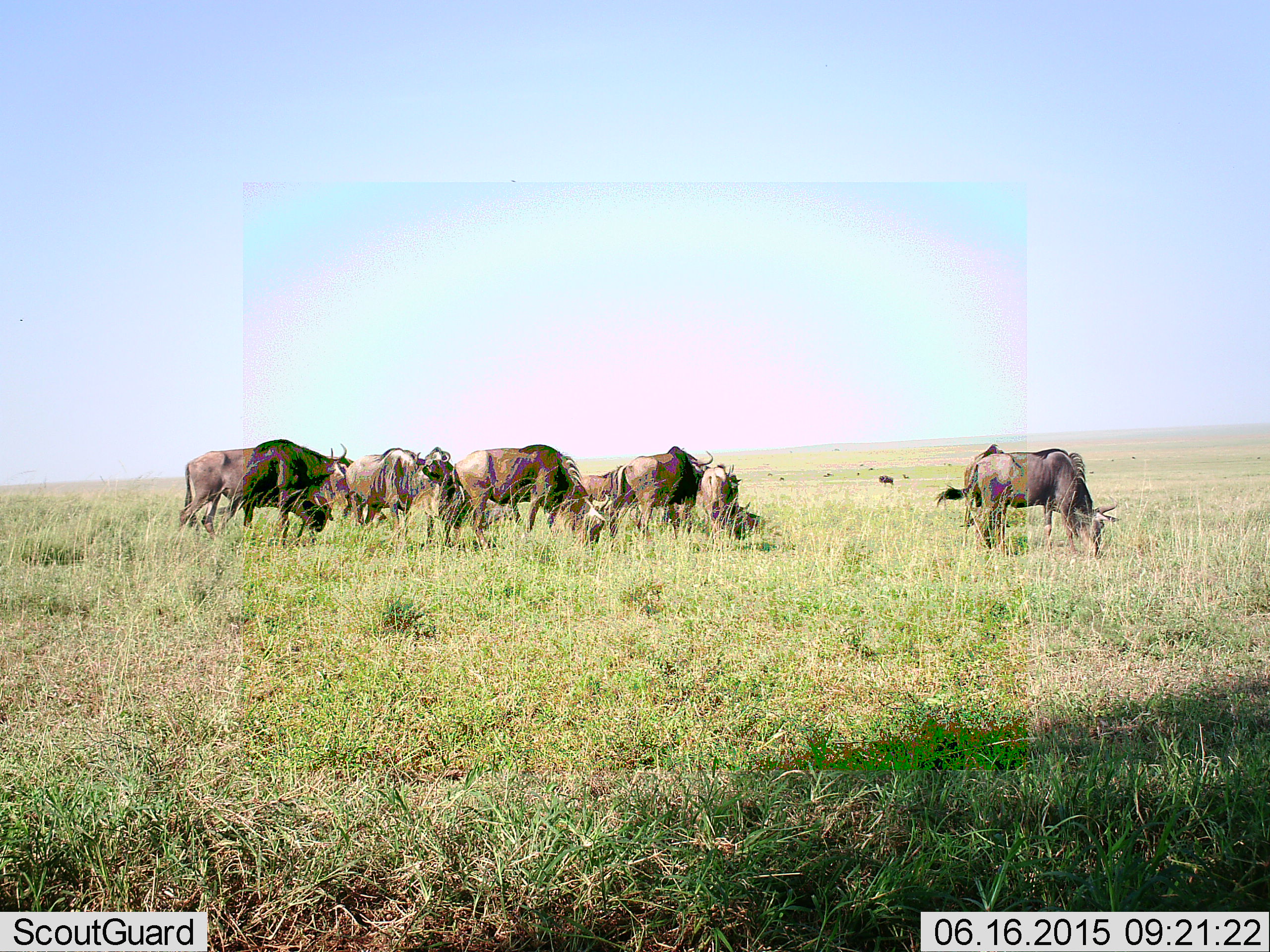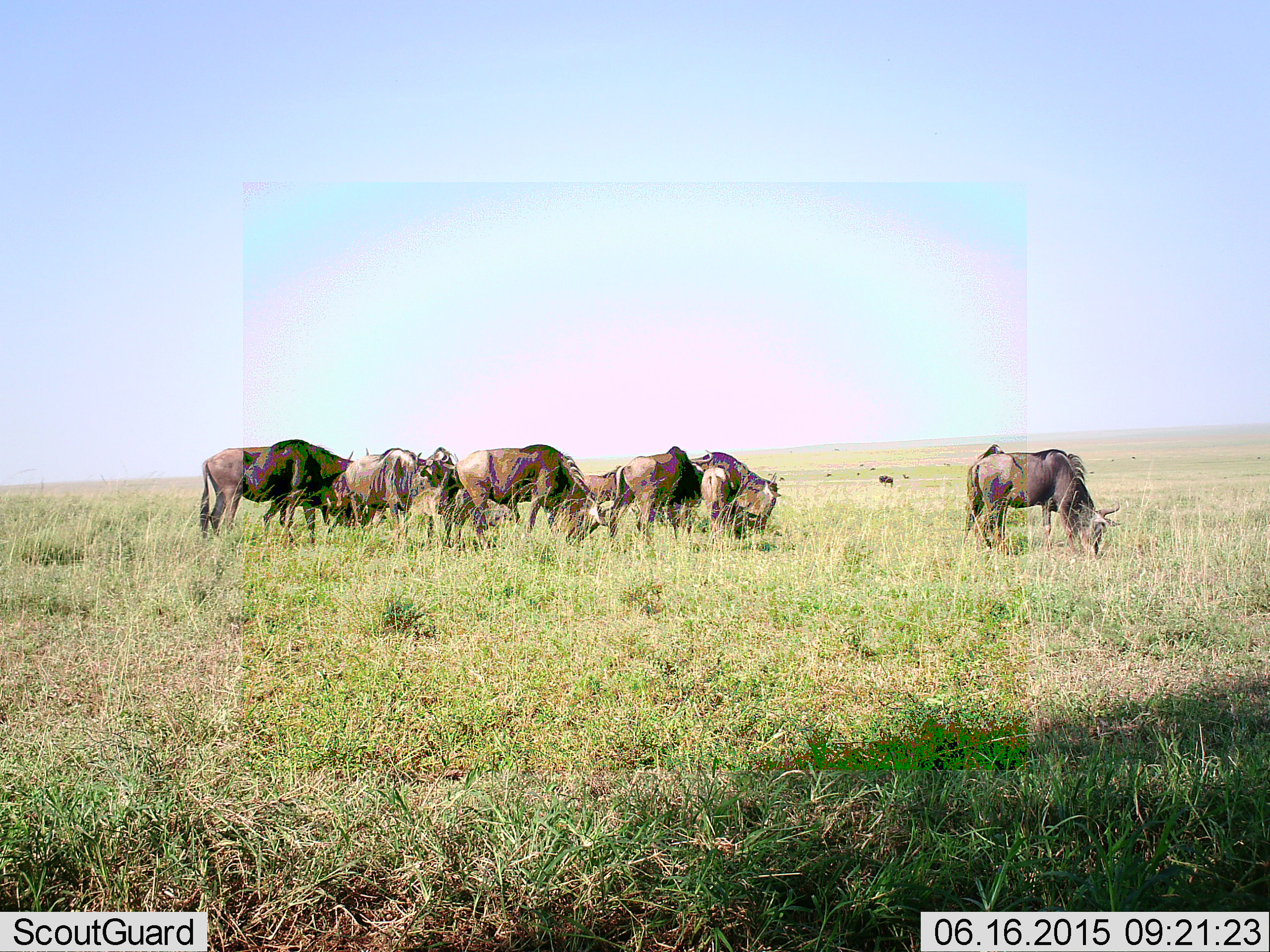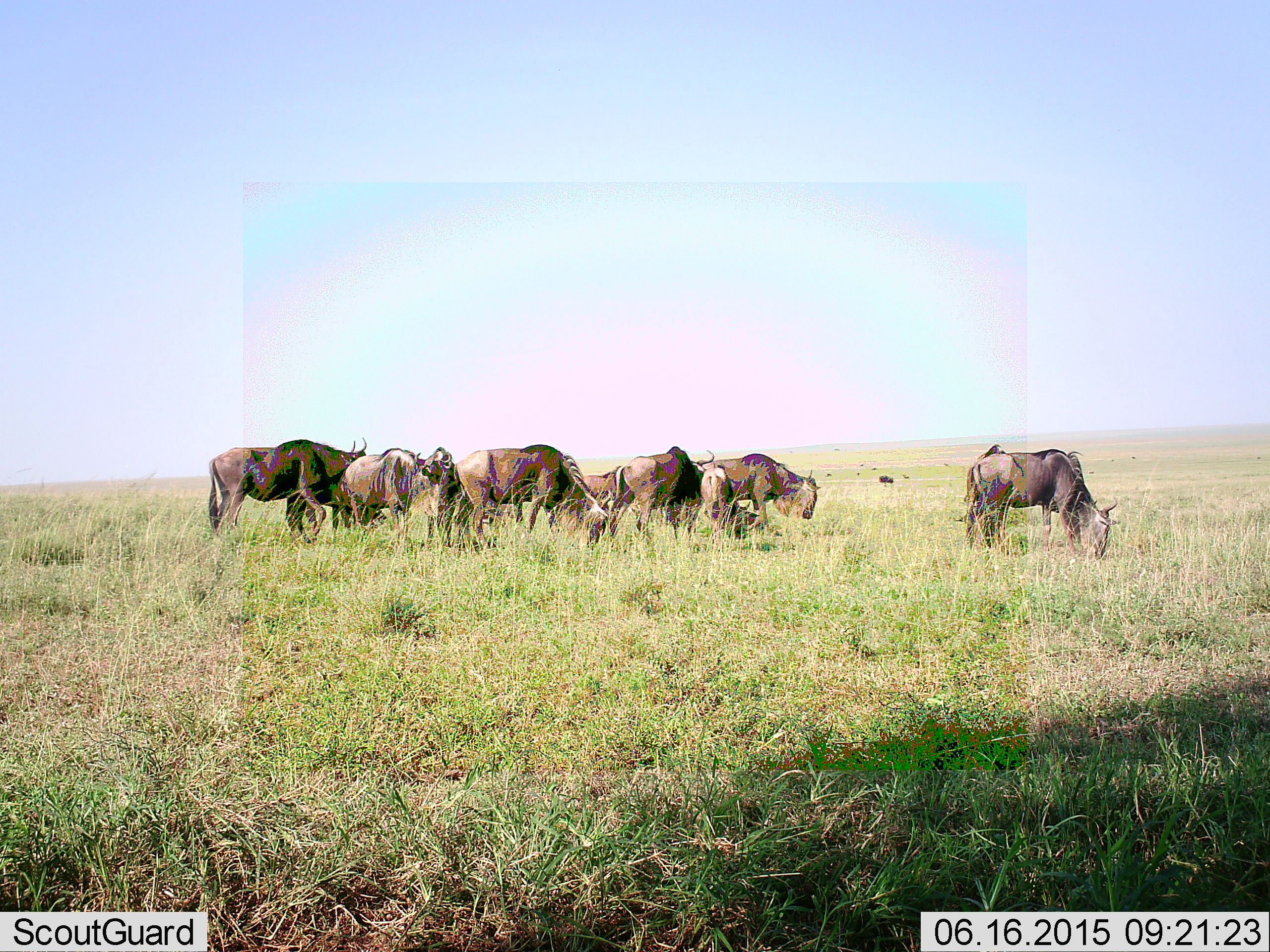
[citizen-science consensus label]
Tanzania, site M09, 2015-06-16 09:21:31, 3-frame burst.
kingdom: Animalia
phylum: Chordata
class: Mammalia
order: Artiodactyla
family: Bovidae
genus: Connochaetes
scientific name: Connochaetes taurinus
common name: blue wildebeest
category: wildebeest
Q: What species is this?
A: Wildebeest (blue wildebeest) (Connochaetes taurinus).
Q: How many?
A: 11-50.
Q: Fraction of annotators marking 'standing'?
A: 10%.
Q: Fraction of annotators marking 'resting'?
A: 0%.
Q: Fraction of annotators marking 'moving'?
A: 30%.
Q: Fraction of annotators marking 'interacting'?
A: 0%.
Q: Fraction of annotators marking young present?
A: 20%.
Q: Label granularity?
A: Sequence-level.